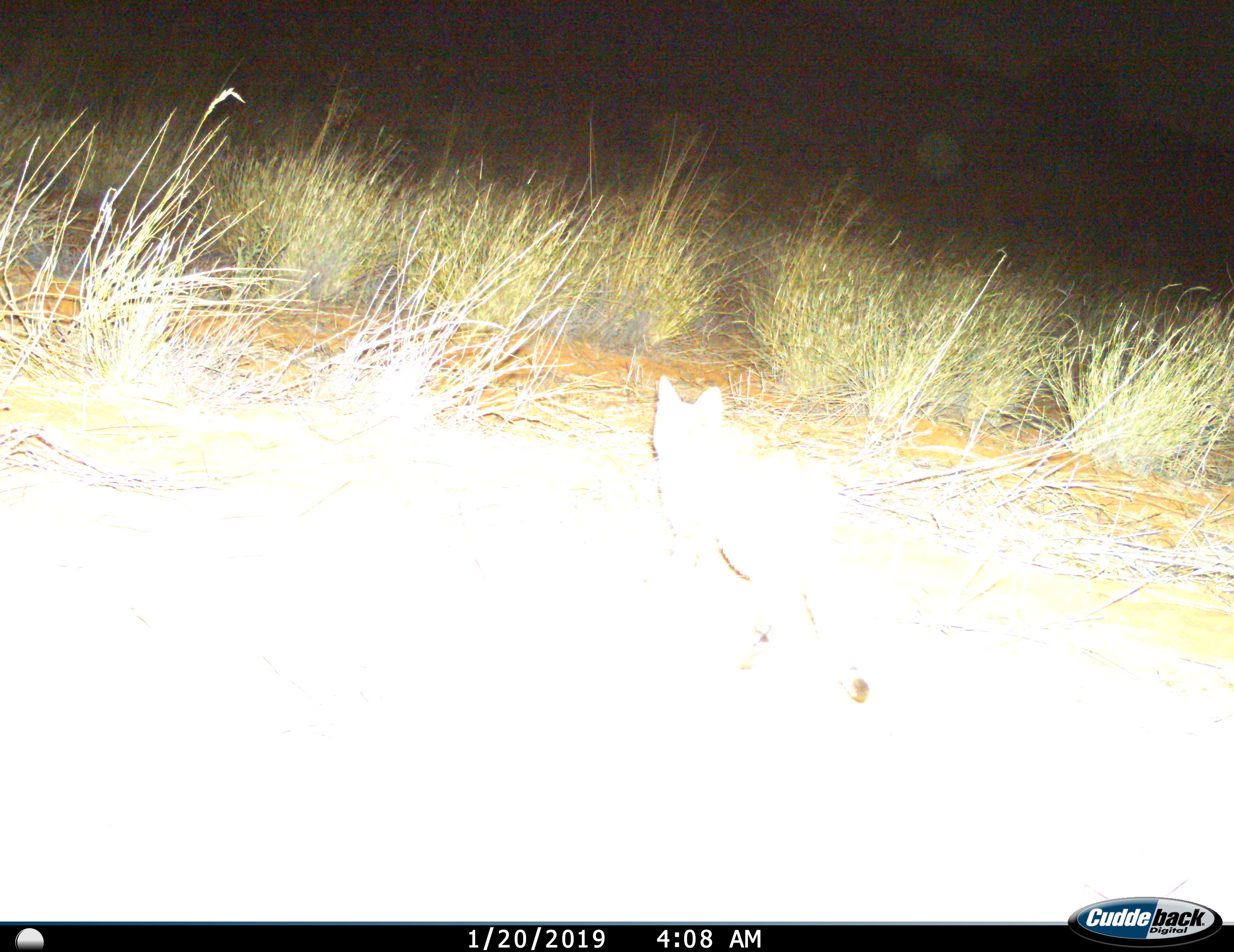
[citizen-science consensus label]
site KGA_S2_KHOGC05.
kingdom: Animalia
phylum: Chordata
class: Mammalia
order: Carnivora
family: Felidae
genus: Felis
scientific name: Felis lybica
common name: african wild cat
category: africanwildcat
Africanwildcat (african wild cat) (Felis lybica), count 1. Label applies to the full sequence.